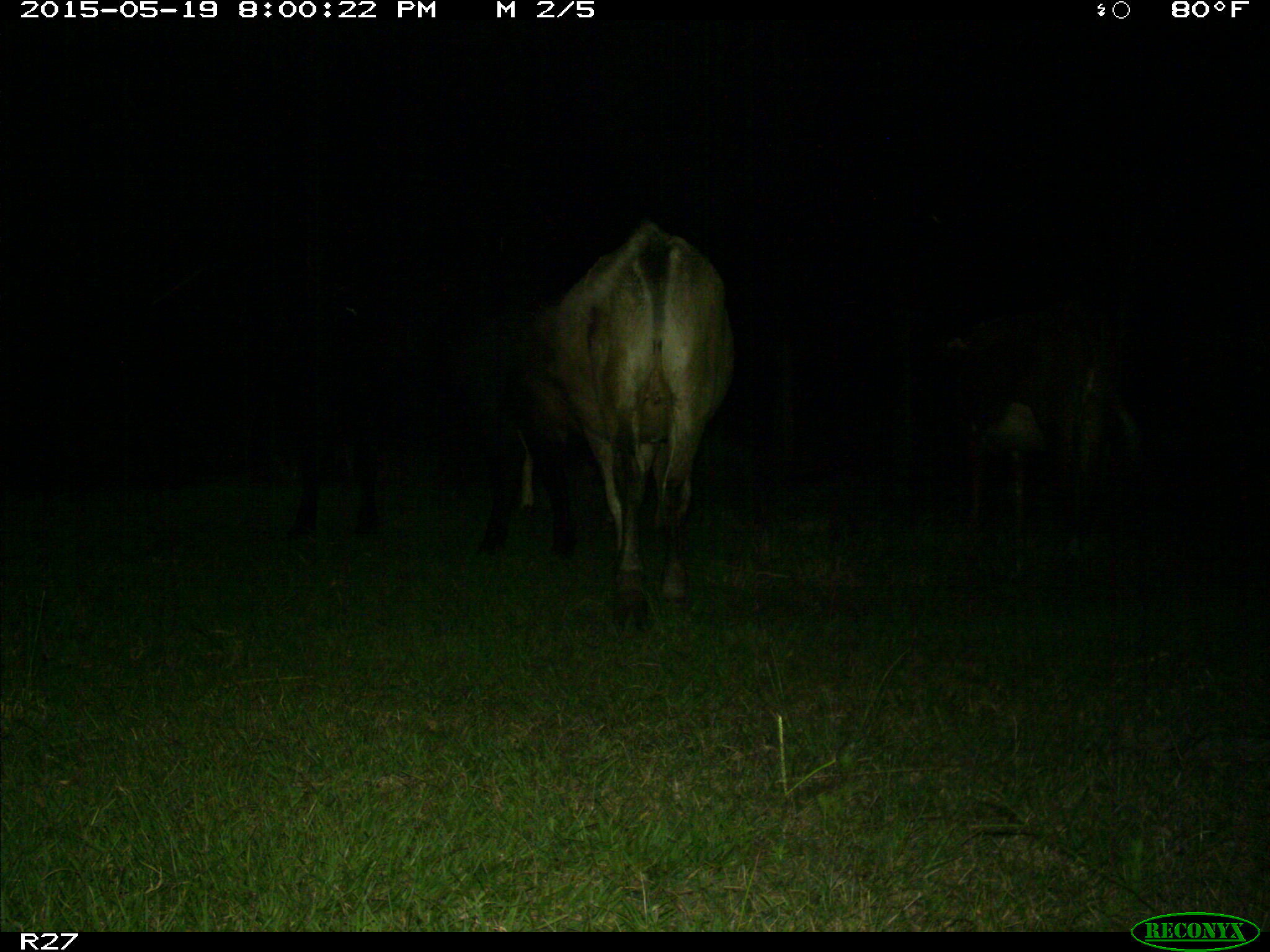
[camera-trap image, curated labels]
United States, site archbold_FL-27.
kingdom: Animalia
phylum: Chordata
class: Mammalia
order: Artiodactyla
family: Bovidae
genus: Bos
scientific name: Bos taurus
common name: domestic cow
Bos taurus (domestic cow).